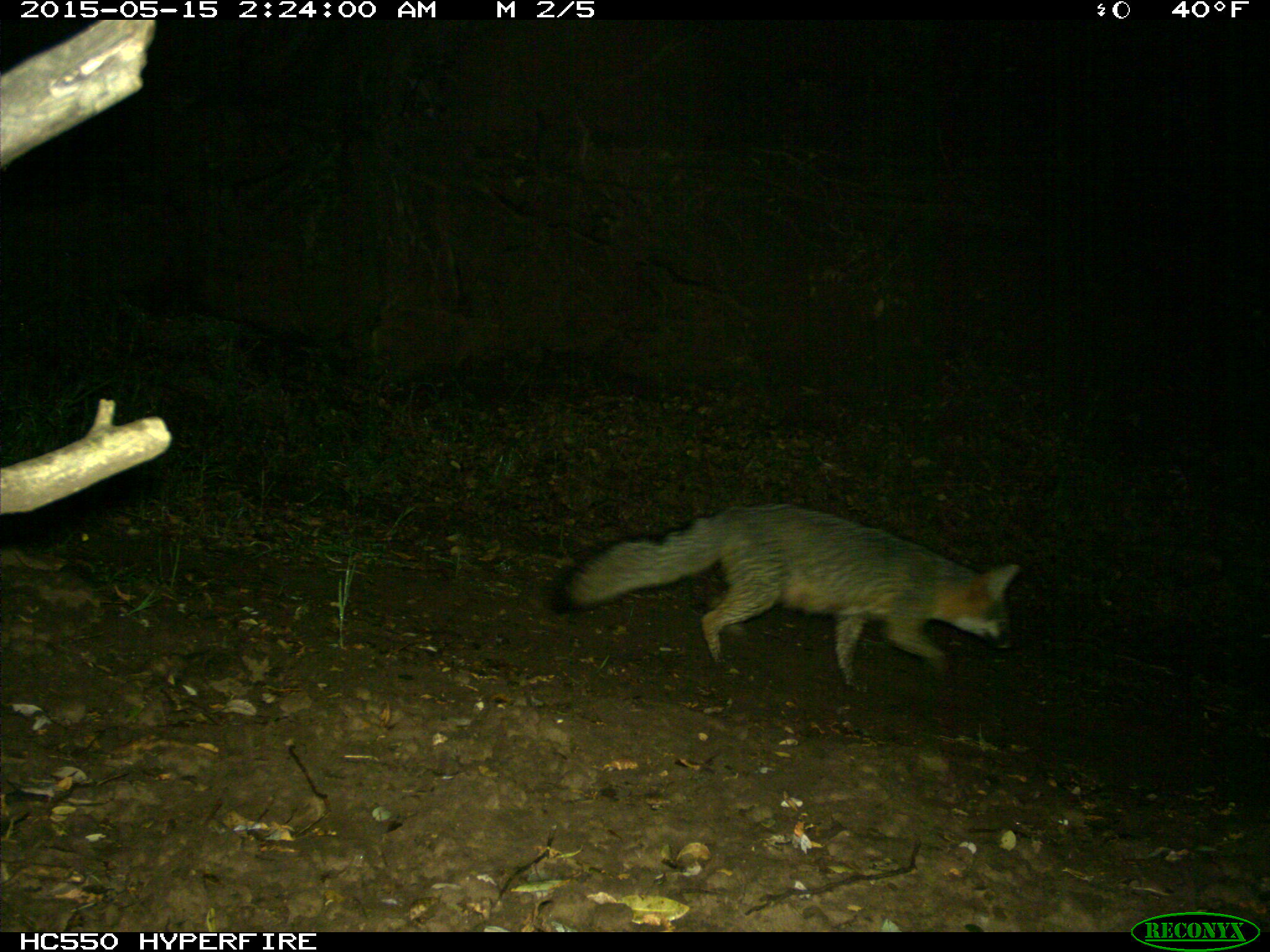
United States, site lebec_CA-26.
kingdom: Animalia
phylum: Chordata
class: Mammalia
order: Carnivora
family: Canidae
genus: Urocyon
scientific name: Urocyon cinereoargenteus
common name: gray fox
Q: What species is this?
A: Urocyon cinereoargenteus (gray fox).